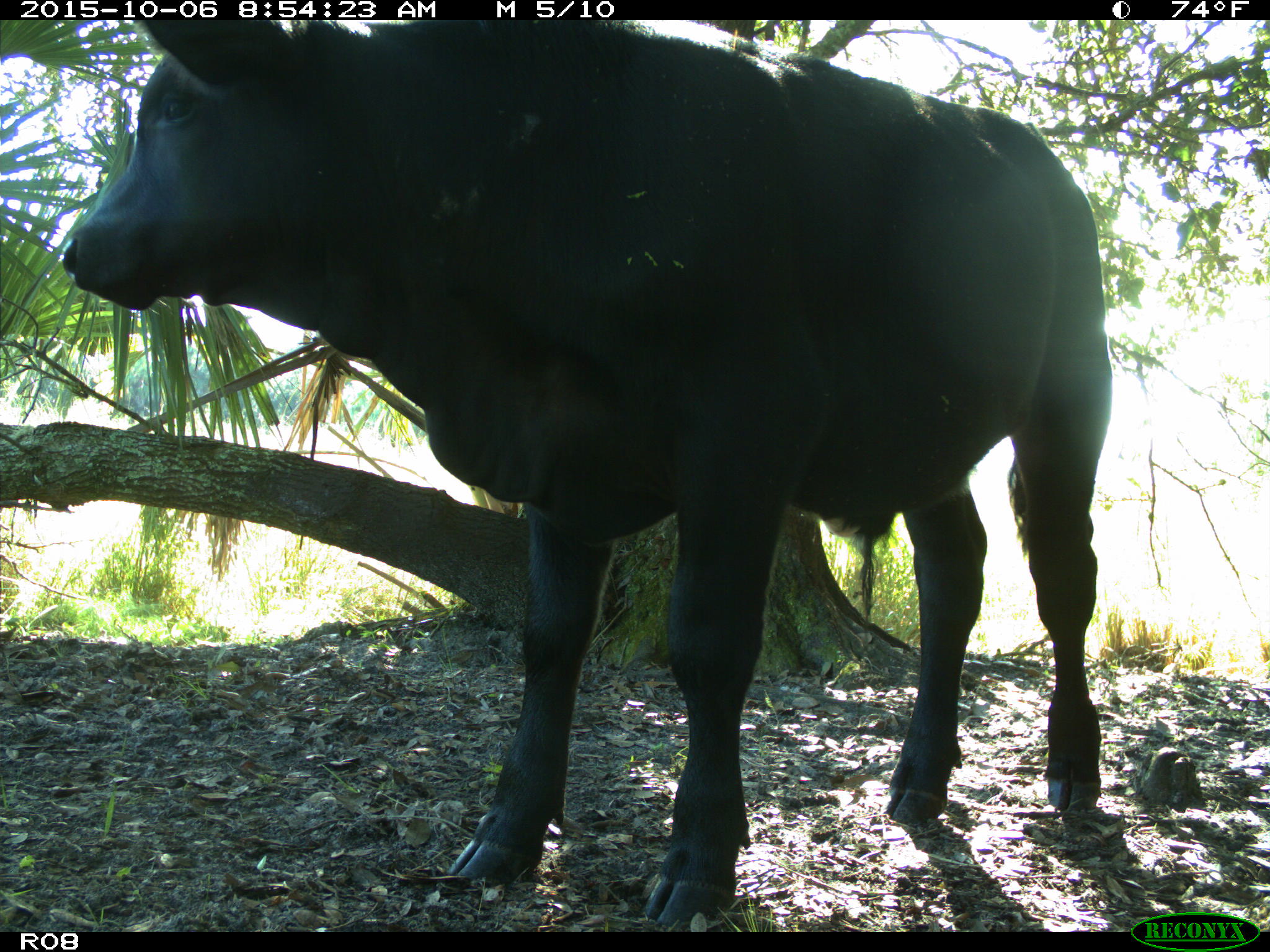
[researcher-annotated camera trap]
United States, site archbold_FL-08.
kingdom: Animalia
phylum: Chordata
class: Mammalia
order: Artiodactyla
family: Bovidae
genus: Bos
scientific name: Bos taurus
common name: domestic cow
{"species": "Bos taurus (domestic cow)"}